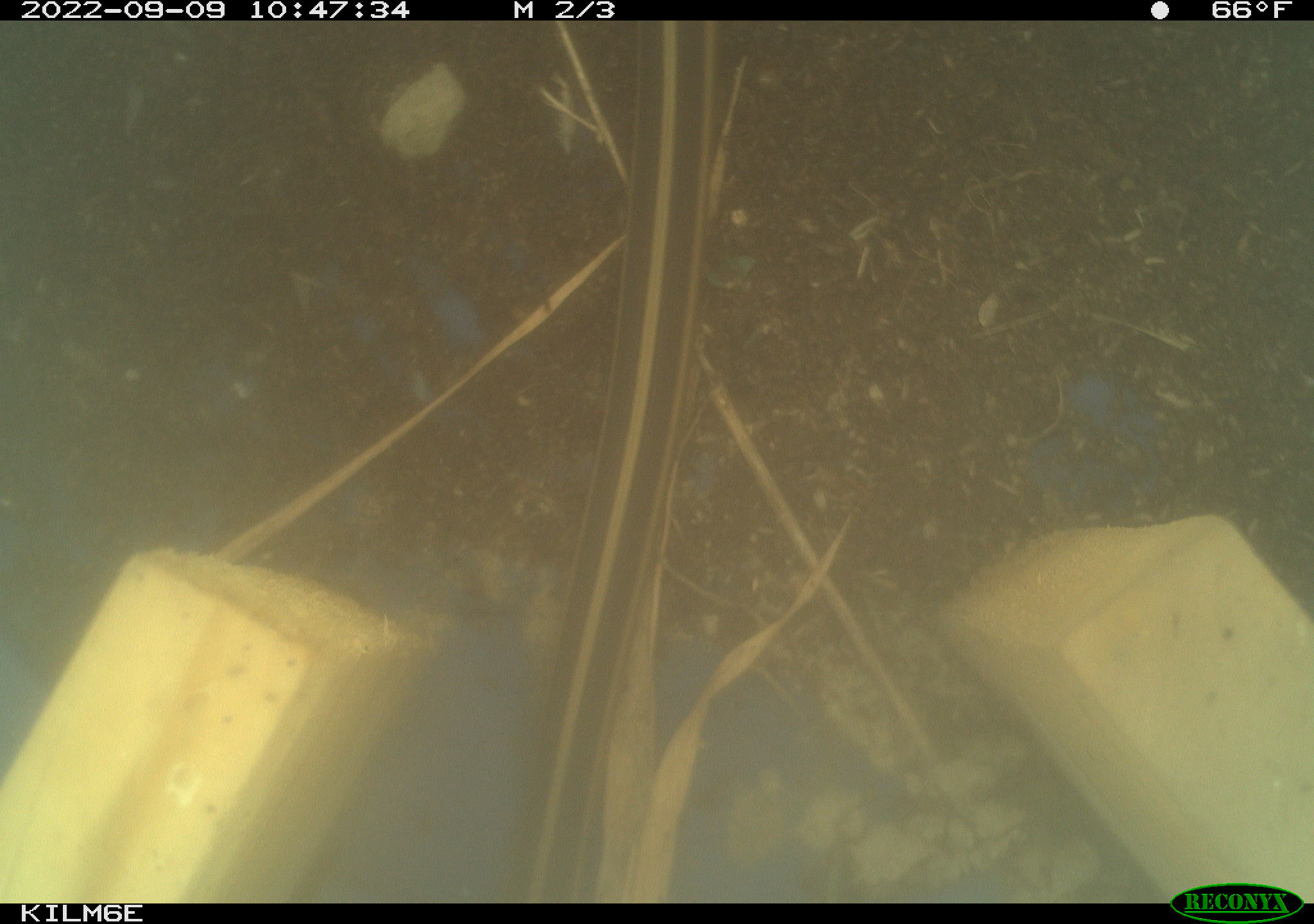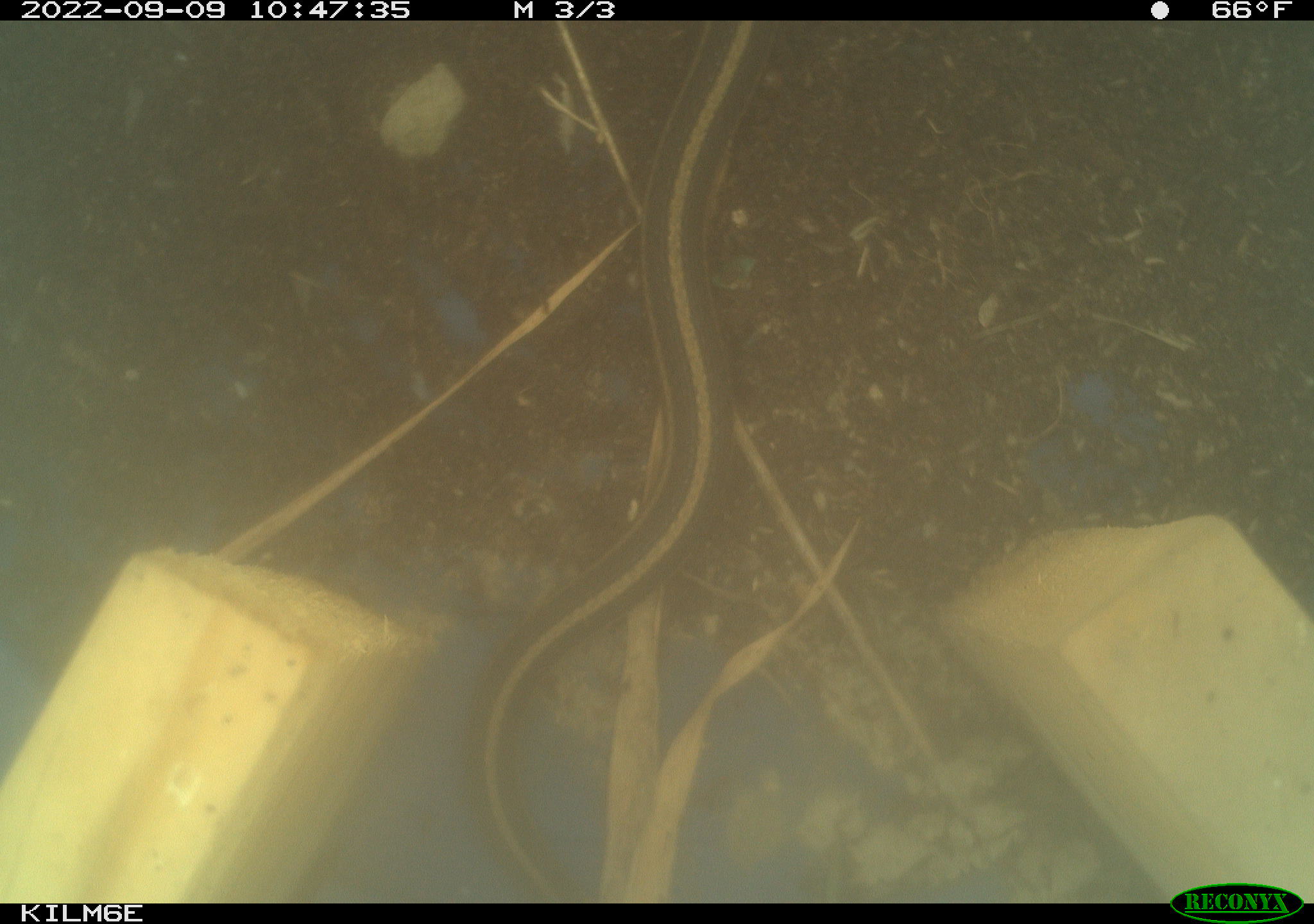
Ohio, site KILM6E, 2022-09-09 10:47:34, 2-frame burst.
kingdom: Animalia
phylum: Chordata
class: Reptilia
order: Squamata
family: Colubridae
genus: Thamnophis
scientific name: Thamnophis sirtalis sirtalis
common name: eastern gartersnake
Eastern gartersnake (Thamnophis sirtalis sirtalis).